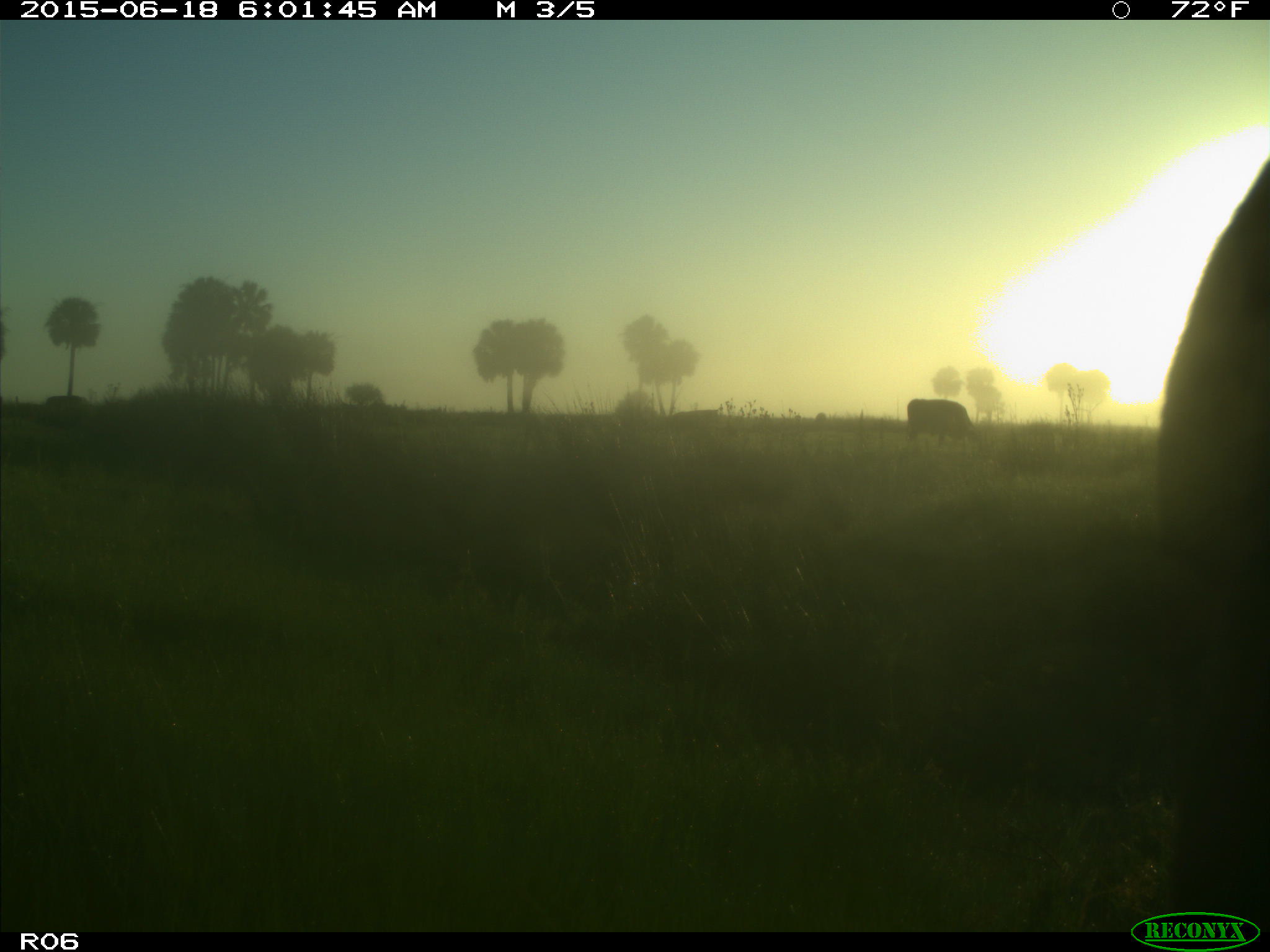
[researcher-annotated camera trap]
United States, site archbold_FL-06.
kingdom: Animalia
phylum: Chordata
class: Mammalia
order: Artiodactyla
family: Bovidae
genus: Bos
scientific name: Bos taurus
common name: domestic cow